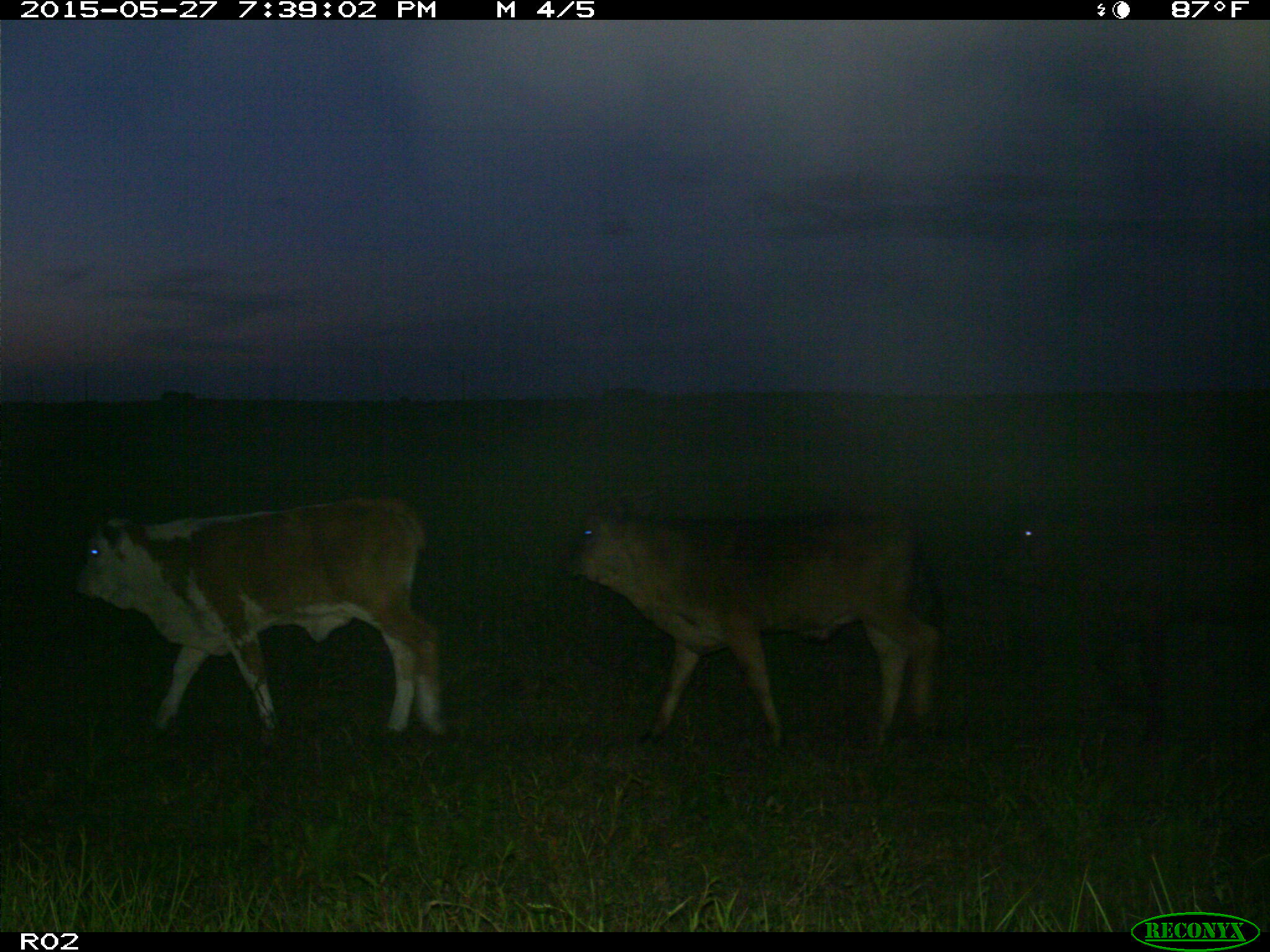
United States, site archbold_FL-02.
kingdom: Animalia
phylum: Chordata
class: Mammalia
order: Artiodactyla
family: Bovidae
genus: Bos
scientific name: Bos taurus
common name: domestic cow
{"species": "Bos taurus (domestic cow)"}